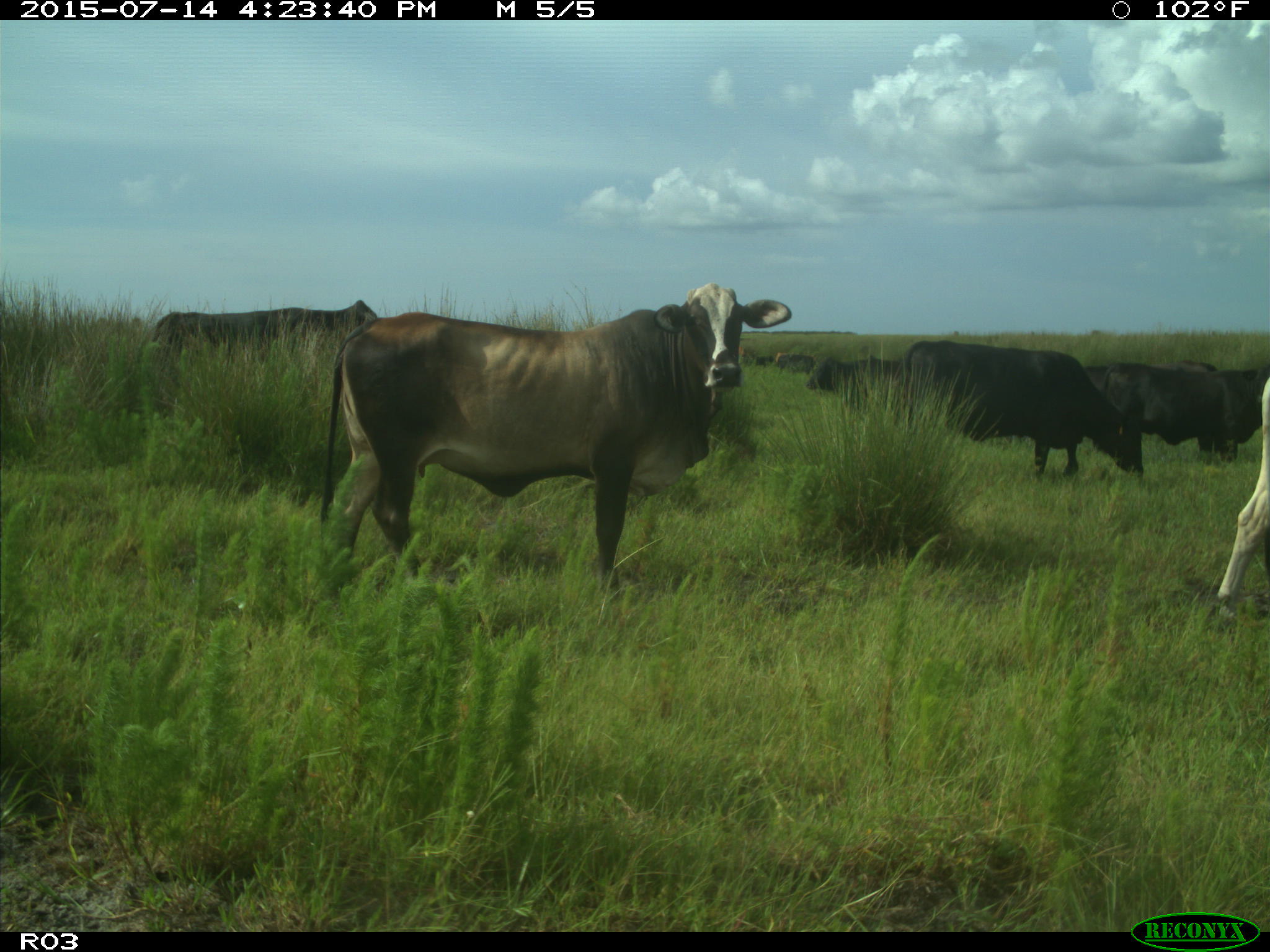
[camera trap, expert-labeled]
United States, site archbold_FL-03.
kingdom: Animalia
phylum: Chordata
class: Mammalia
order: Artiodactyla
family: Bovidae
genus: Bos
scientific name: Bos taurus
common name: domestic cow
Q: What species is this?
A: Bos taurus (domestic cow).